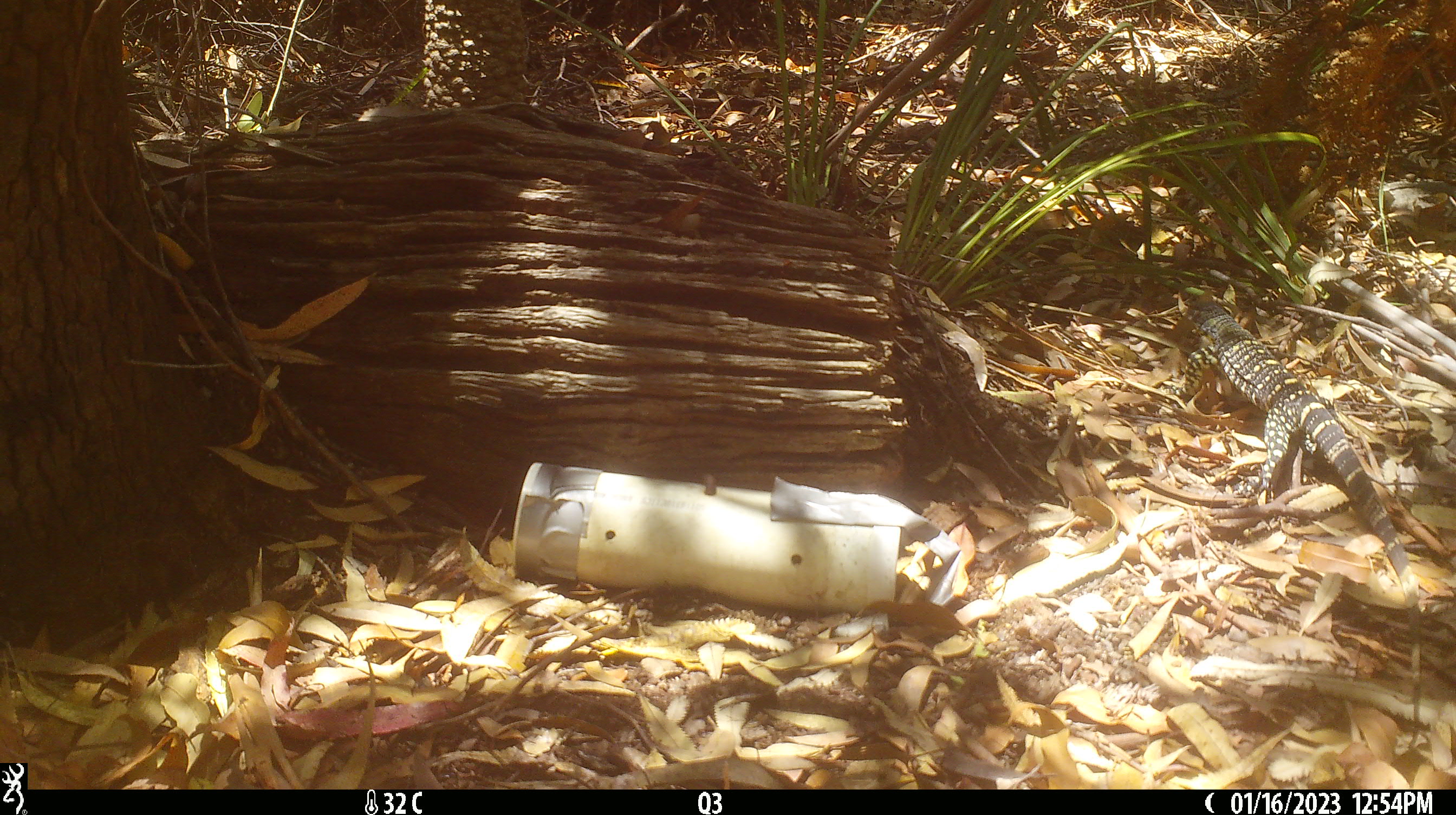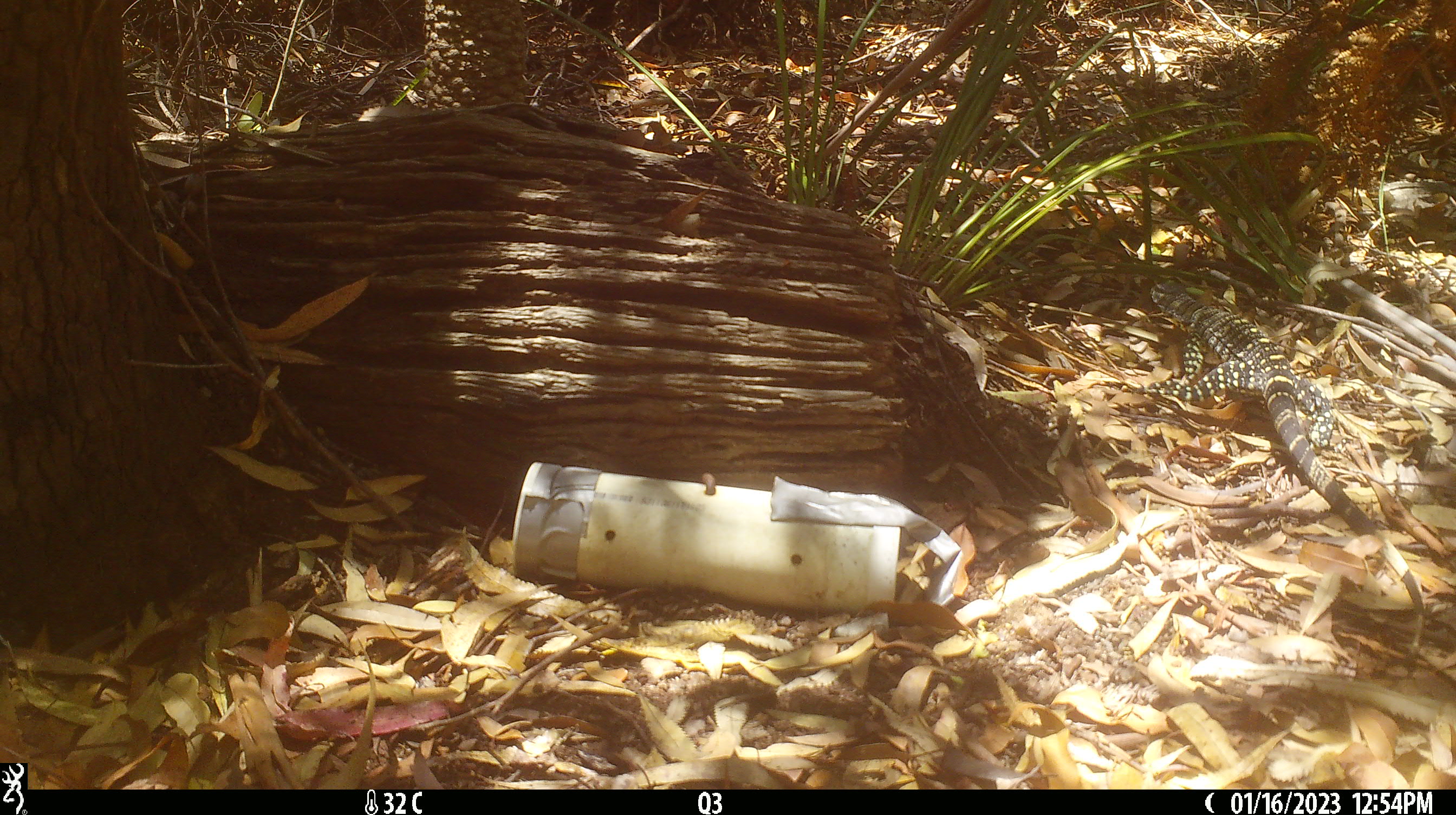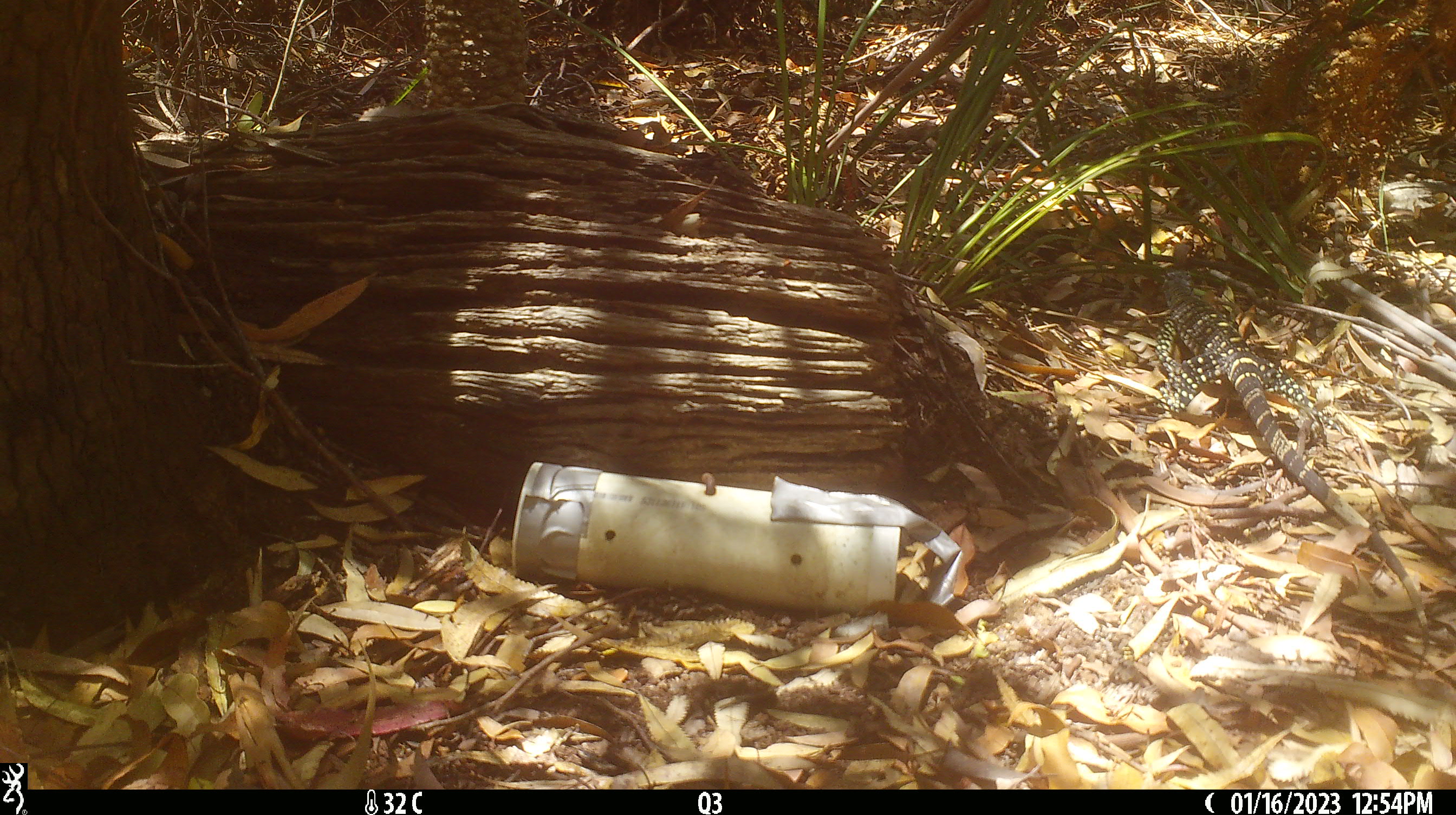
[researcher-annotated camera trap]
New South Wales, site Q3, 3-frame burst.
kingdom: Animalia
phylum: Chordata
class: Reptilia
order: Squamata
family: Varanidae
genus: Varanus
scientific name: Varanus varius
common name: lace monitor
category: goanna